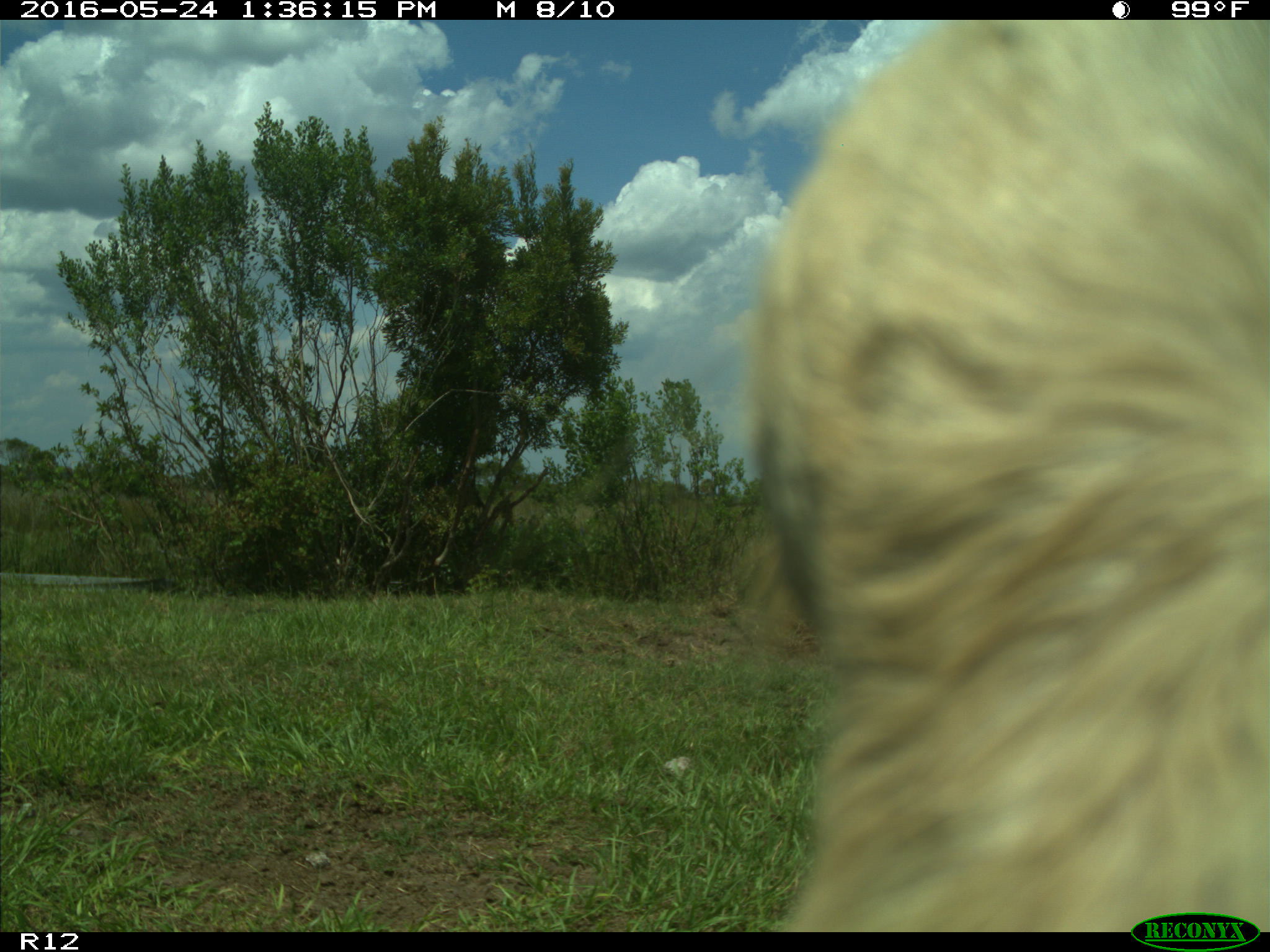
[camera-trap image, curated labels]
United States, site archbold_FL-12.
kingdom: Animalia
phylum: Chordata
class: Mammalia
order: Artiodactyla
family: Bovidae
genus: Bos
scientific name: Bos taurus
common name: domestic cow